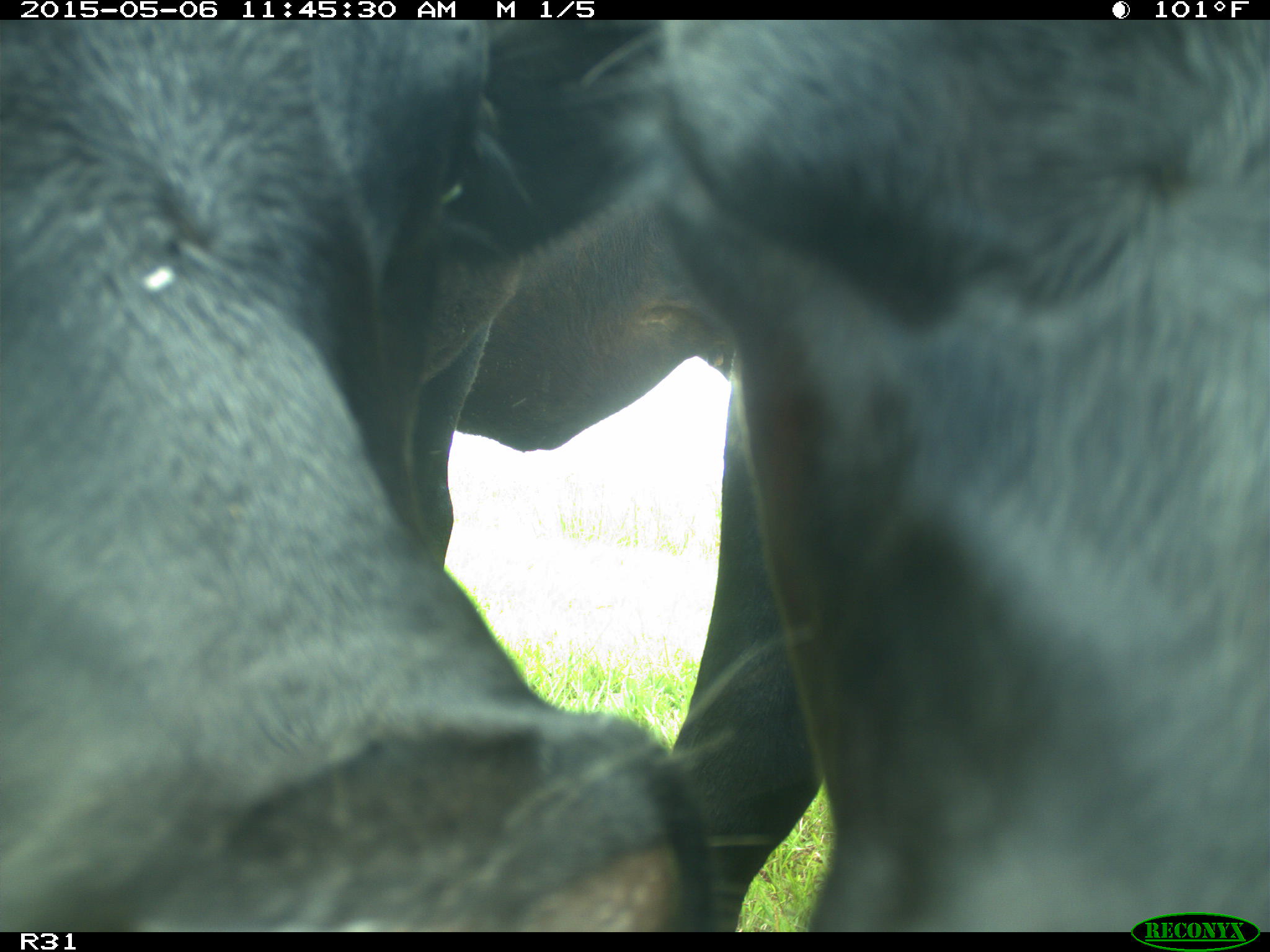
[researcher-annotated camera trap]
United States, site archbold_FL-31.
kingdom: Animalia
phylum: Chordata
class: Mammalia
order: Artiodactyla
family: Bovidae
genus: Bos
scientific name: Bos taurus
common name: domestic cow